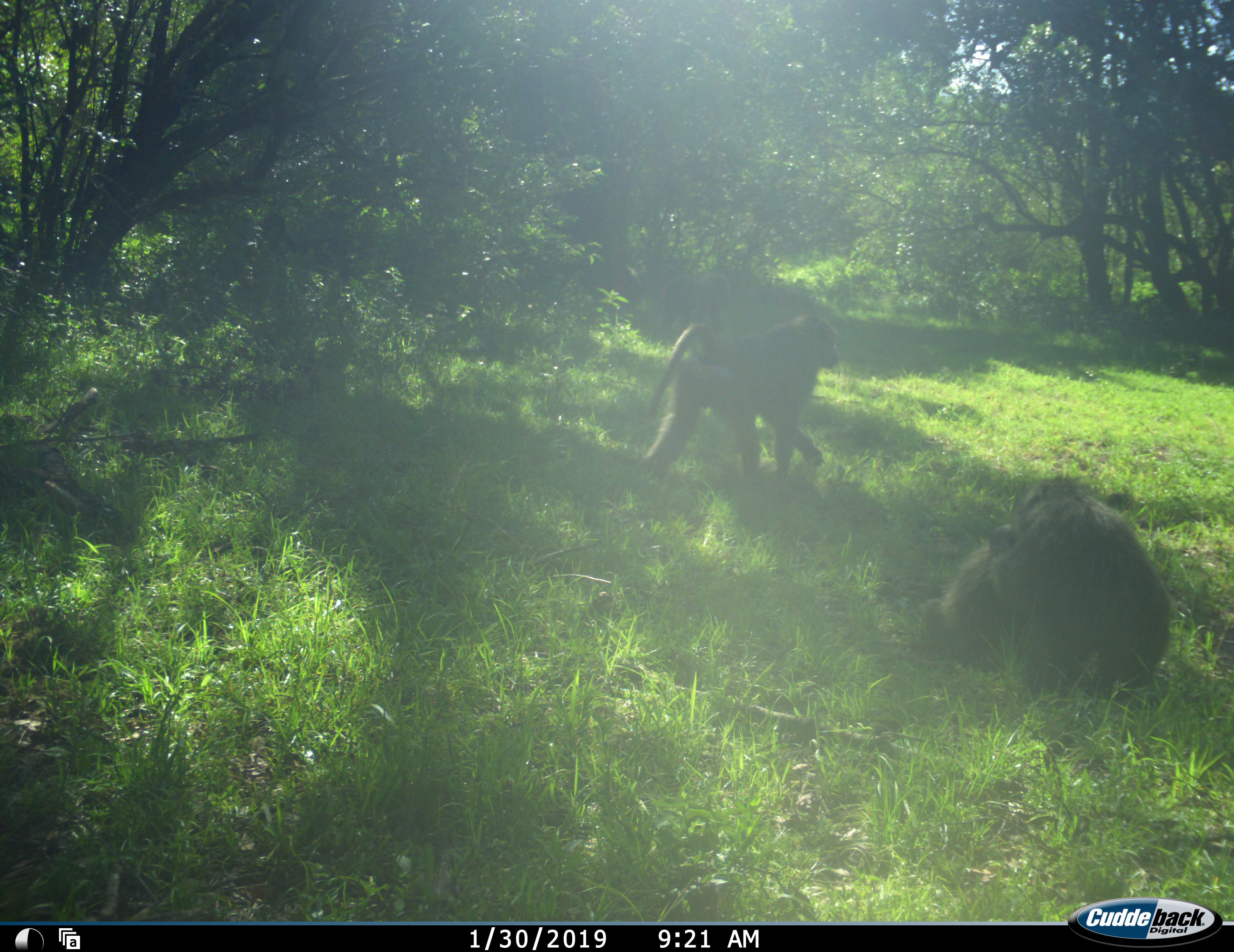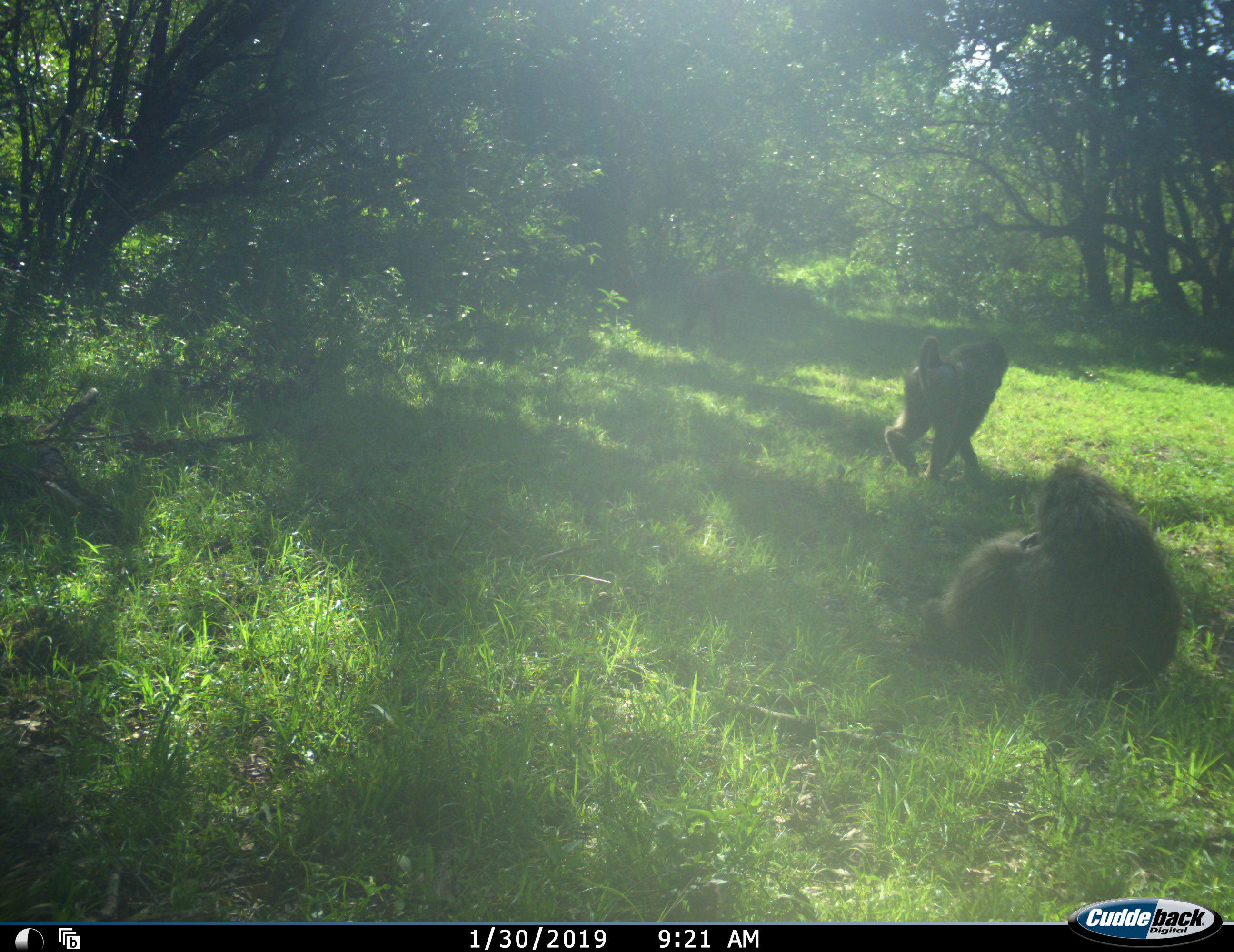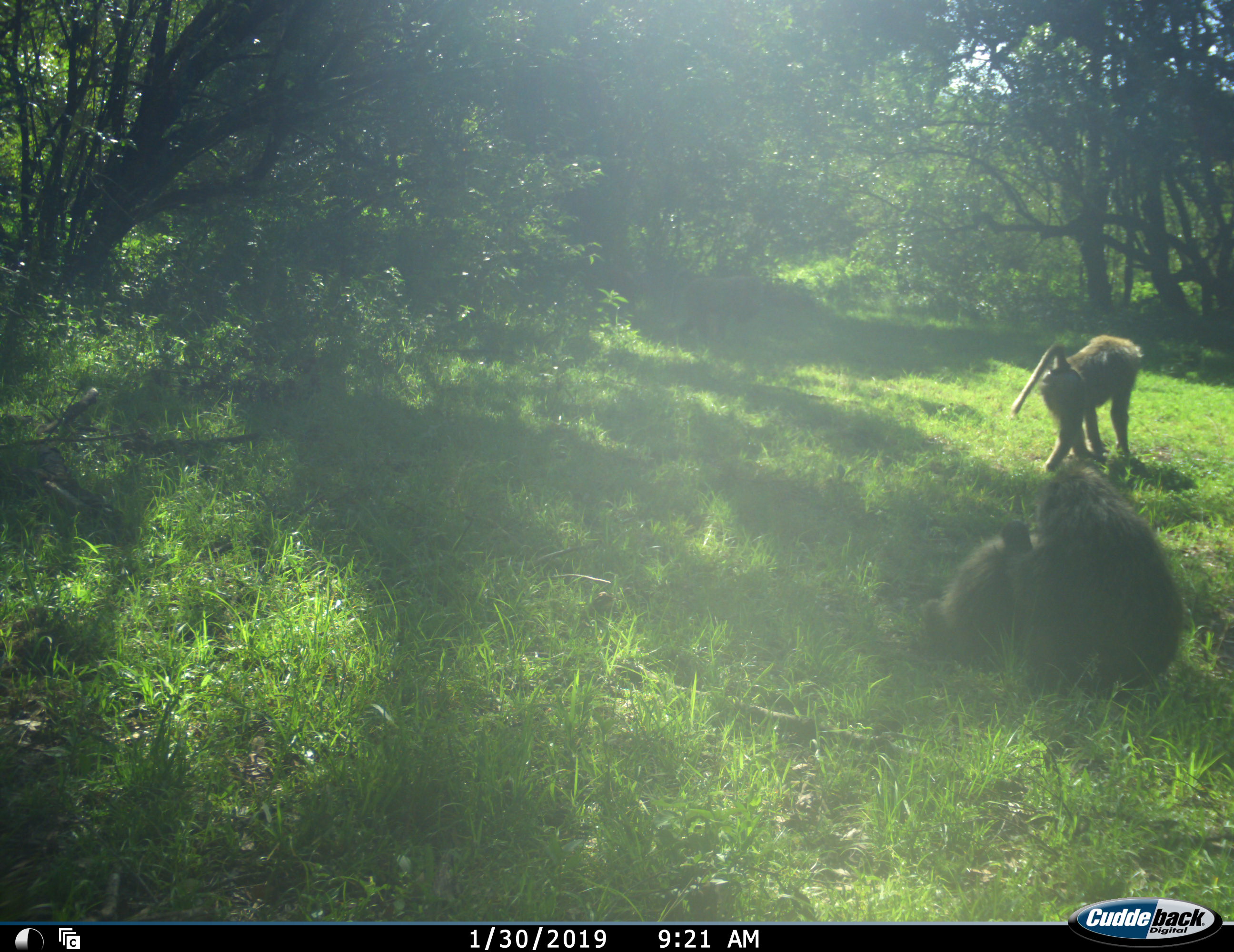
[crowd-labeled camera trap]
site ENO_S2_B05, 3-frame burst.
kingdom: Animalia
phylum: Chordata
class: Mammalia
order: Primates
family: Cercopithecidae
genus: Papio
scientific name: Papio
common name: baboon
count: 3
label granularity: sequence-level